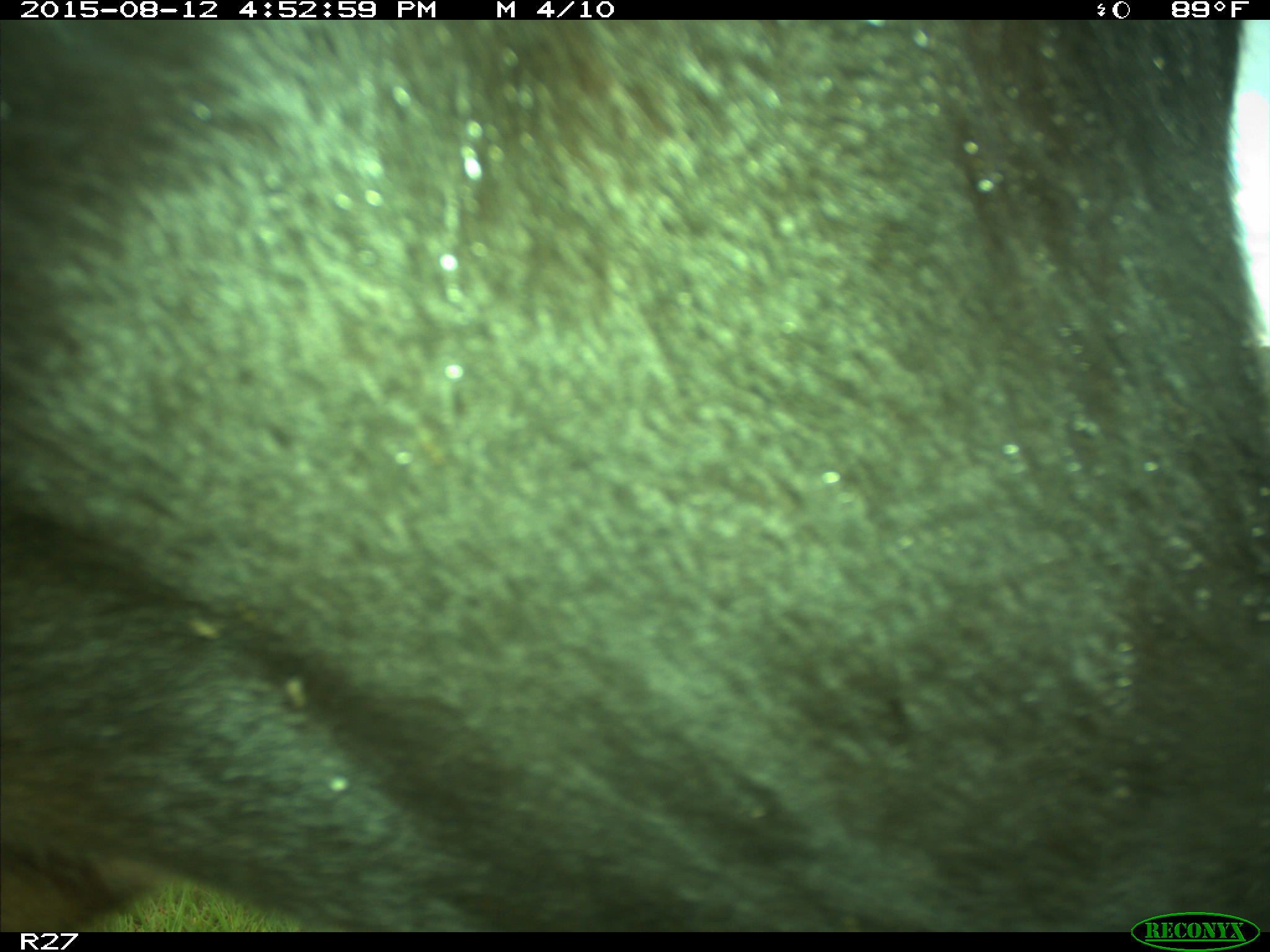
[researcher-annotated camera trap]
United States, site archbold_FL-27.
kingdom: Animalia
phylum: Chordata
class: Mammalia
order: Artiodactyla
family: Bovidae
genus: Bos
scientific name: Bos taurus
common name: domestic cow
Bos taurus (domestic cow).